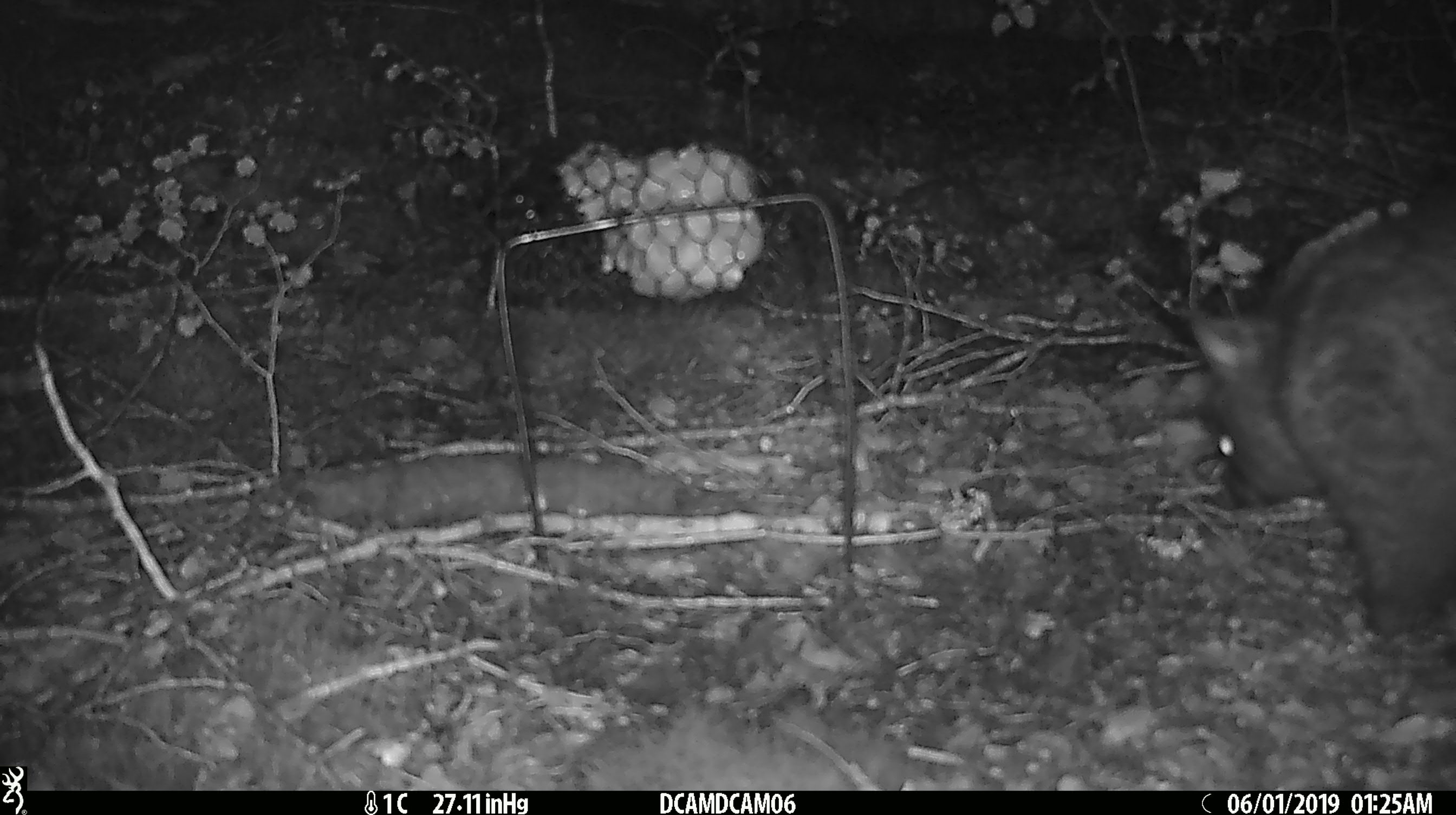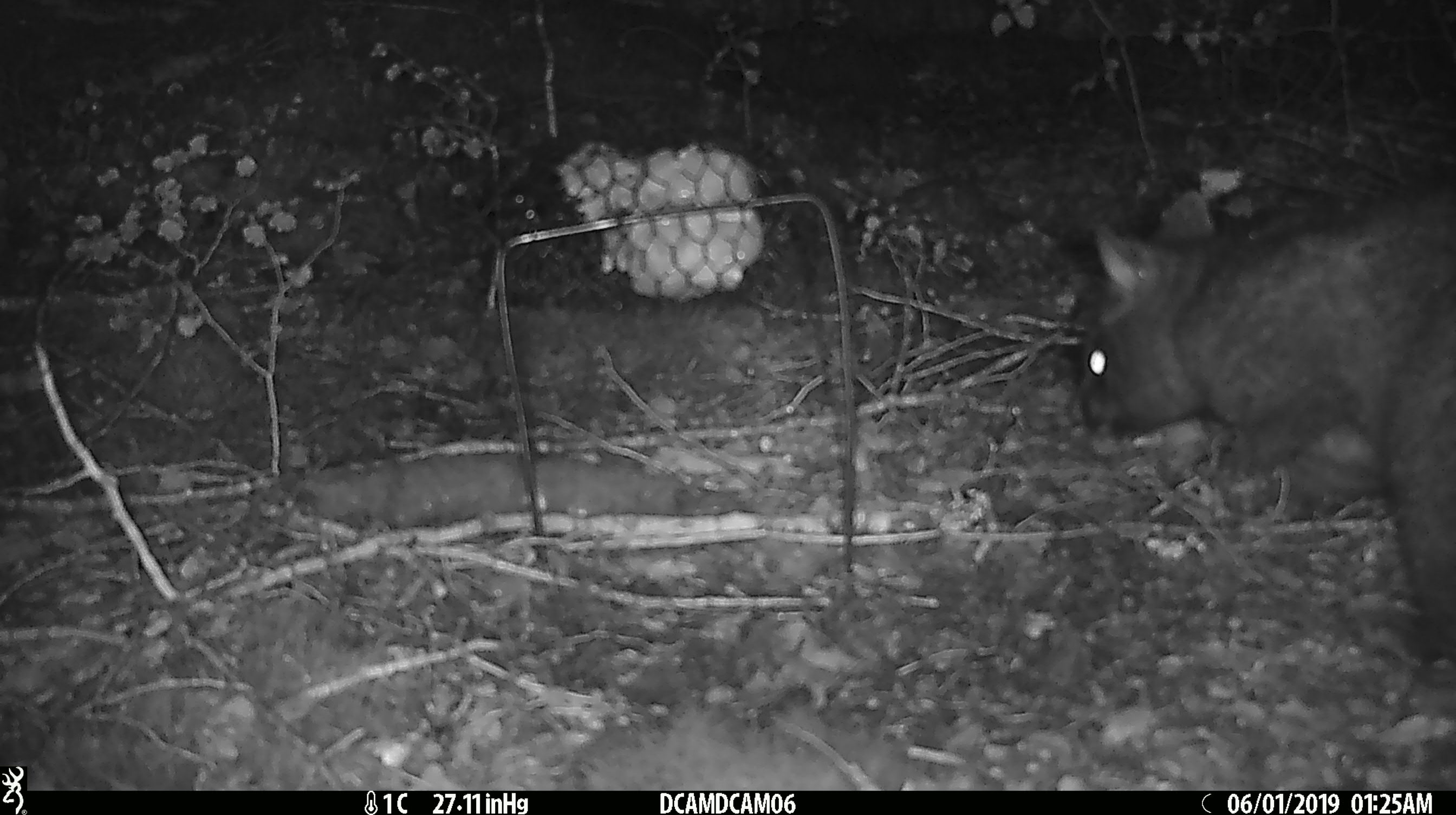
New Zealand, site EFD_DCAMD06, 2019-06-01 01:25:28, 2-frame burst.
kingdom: Animalia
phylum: Chordata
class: Mammalia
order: Diprotodontia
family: Phalangeridae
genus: Trichosurus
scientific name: Trichosurus vulpecula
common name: common brushtail possum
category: possum